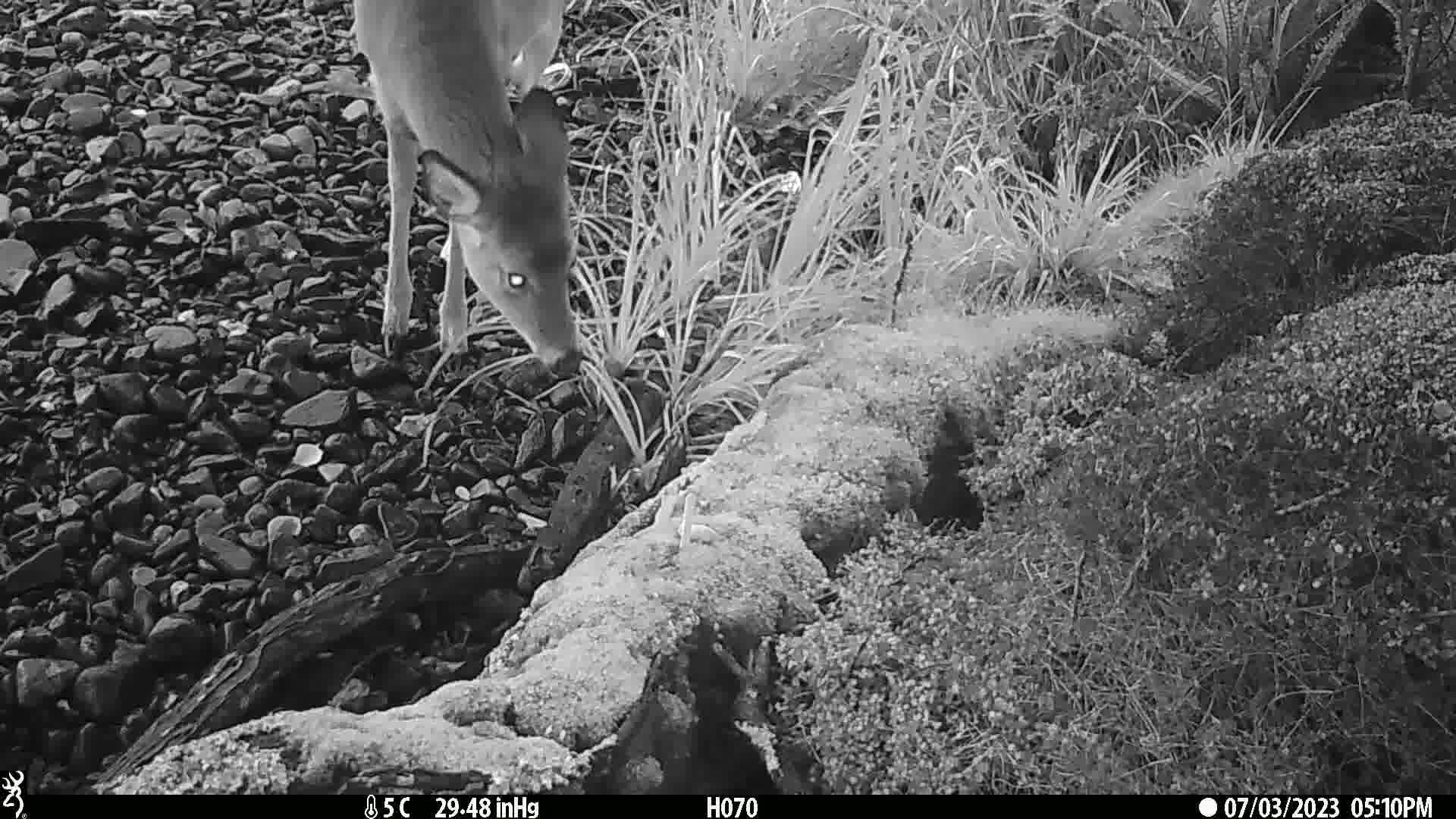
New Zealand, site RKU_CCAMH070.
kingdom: Animalia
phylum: Chordata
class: Mammalia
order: Artiodactyla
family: Cervidae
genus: Odocoileus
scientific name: Odocoileus virginianus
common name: white-tailed deer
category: white tailed deer